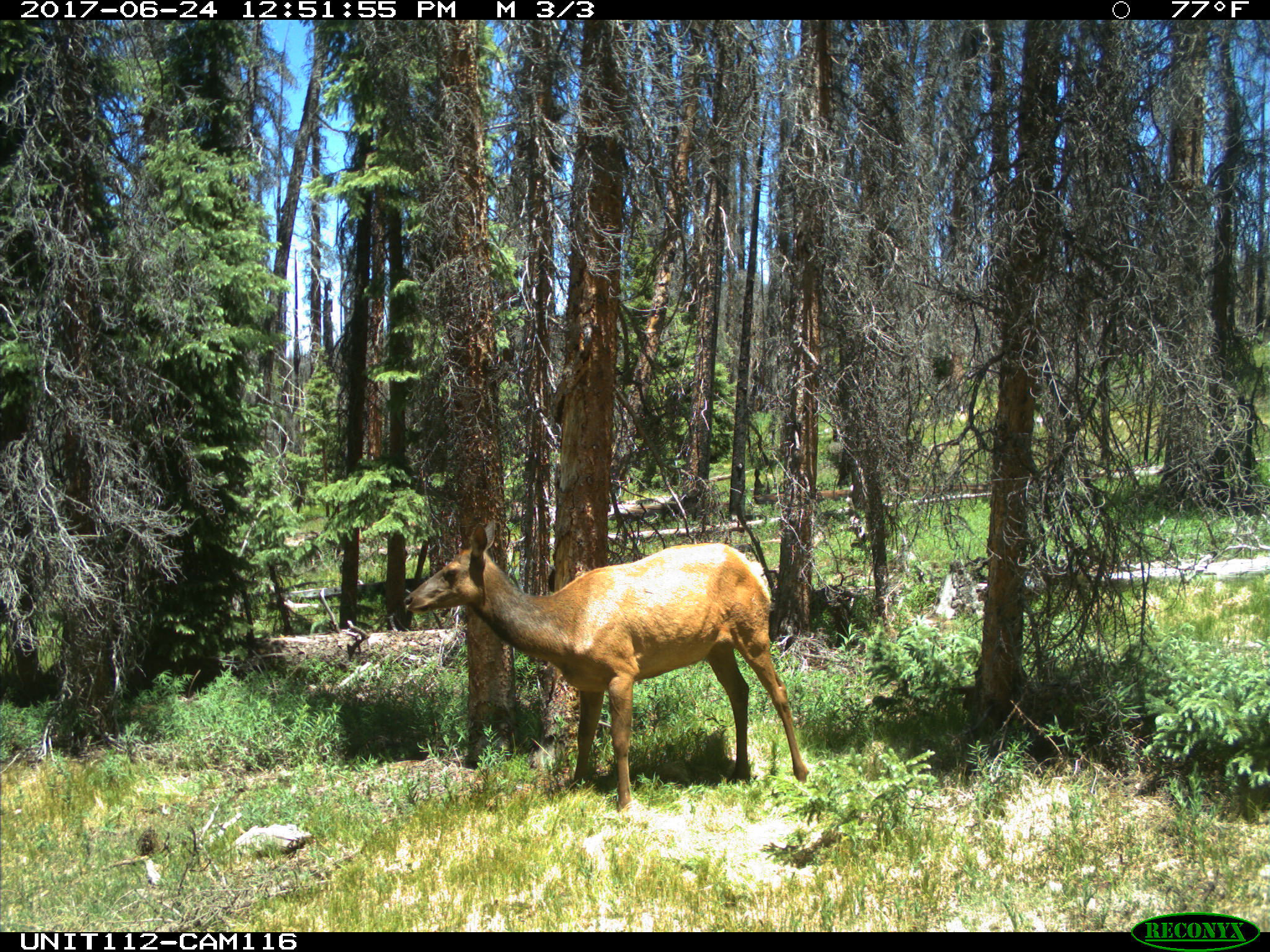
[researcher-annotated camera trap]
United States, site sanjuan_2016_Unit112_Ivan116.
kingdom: Animalia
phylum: Chordata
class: Mammalia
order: Artiodactyla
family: Cervidae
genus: Cervus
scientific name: Cervus elaphus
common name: red deer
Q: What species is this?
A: Cervus elaphus (red deer).